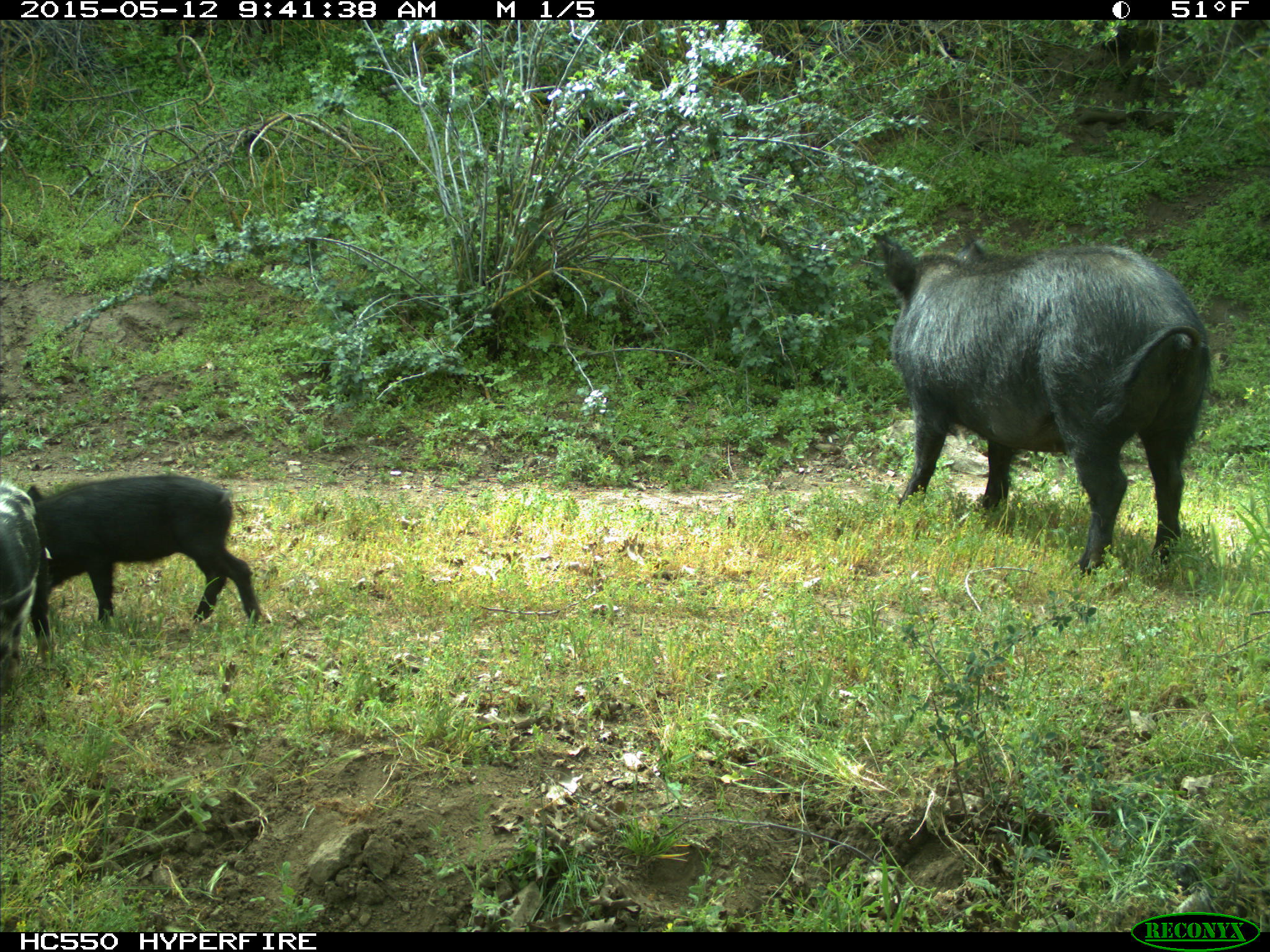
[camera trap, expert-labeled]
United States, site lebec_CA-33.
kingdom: Animalia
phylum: Chordata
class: Mammalia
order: Artiodactyla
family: Suidae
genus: Sus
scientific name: Sus scrofa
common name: wild boar